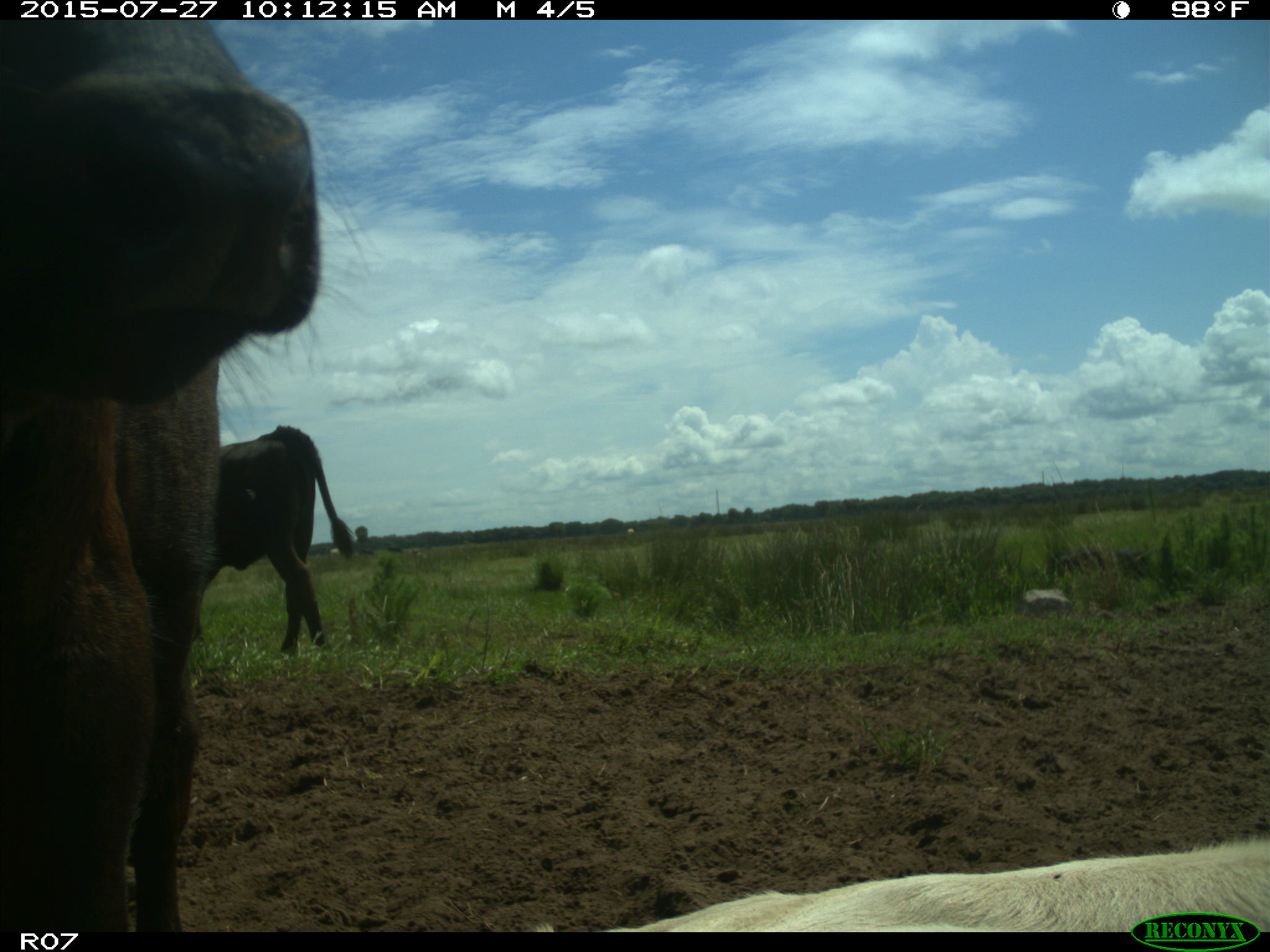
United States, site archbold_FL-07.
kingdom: Animalia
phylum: Chordata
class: Mammalia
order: Artiodactyla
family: Bovidae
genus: Bos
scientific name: Bos taurus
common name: domestic cow